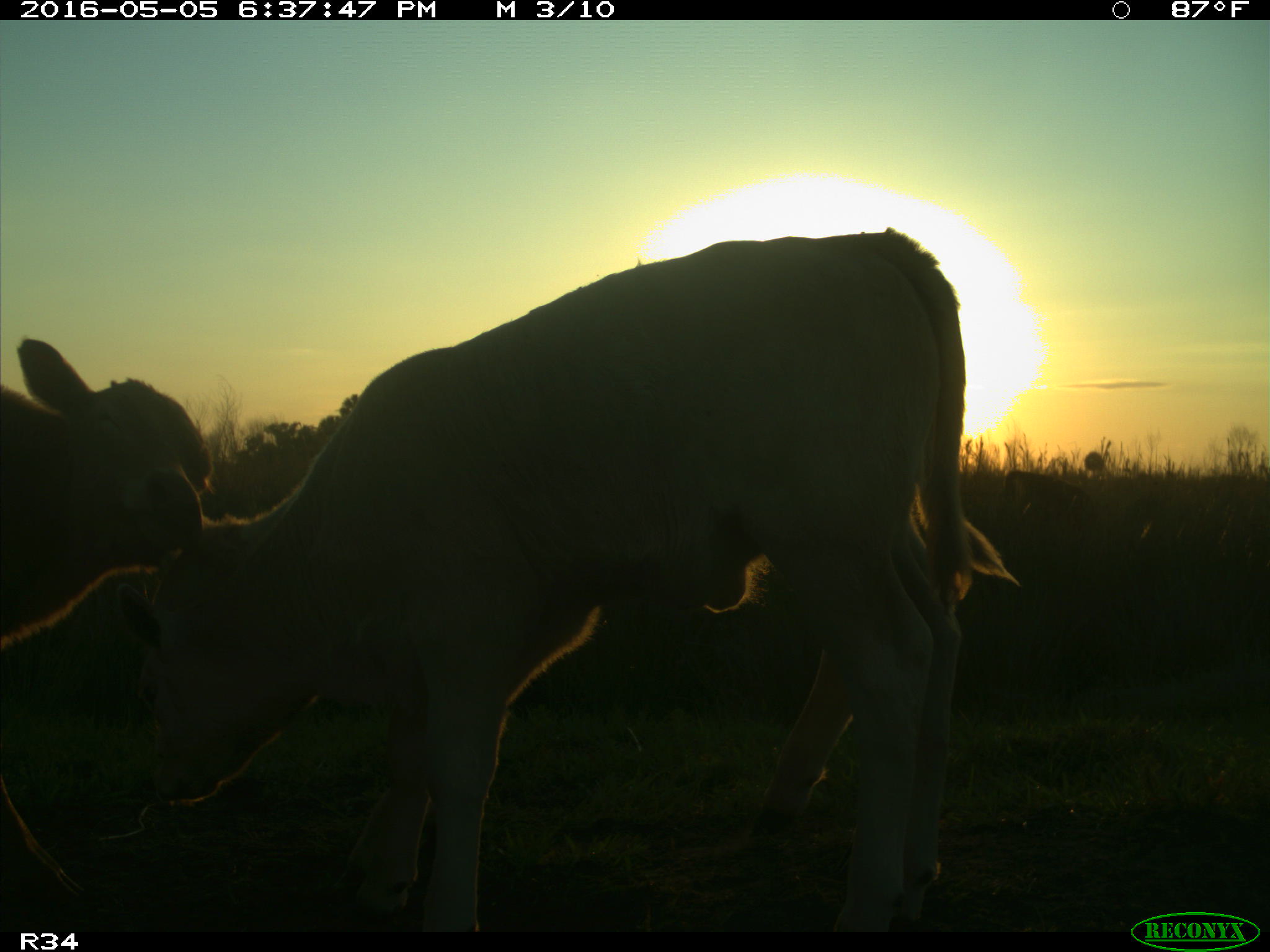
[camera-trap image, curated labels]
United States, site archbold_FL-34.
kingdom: Animalia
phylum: Chordata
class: Mammalia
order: Artiodactyla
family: Bovidae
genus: Bos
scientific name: Bos taurus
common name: domestic cow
Bos taurus (domestic cow).